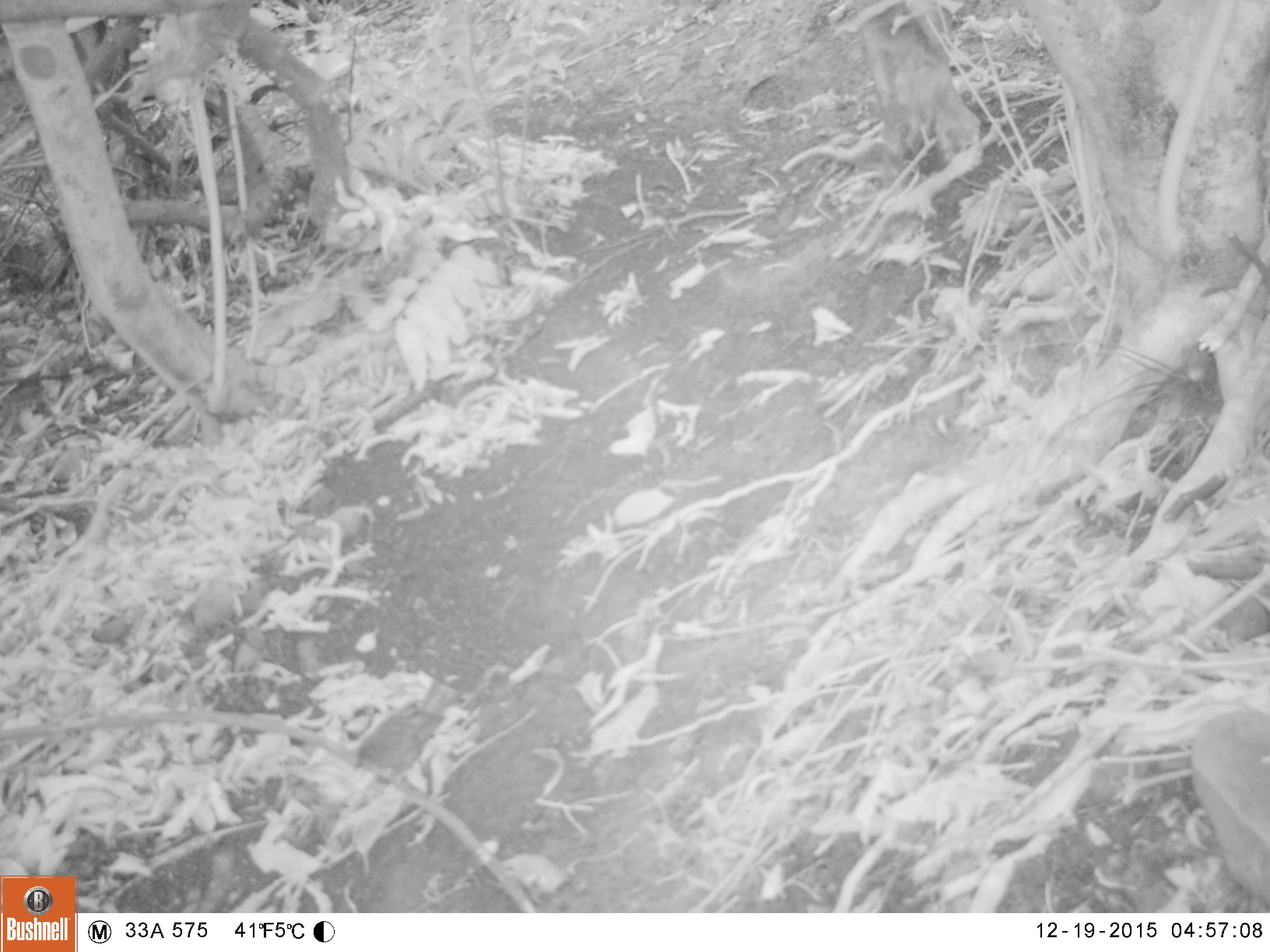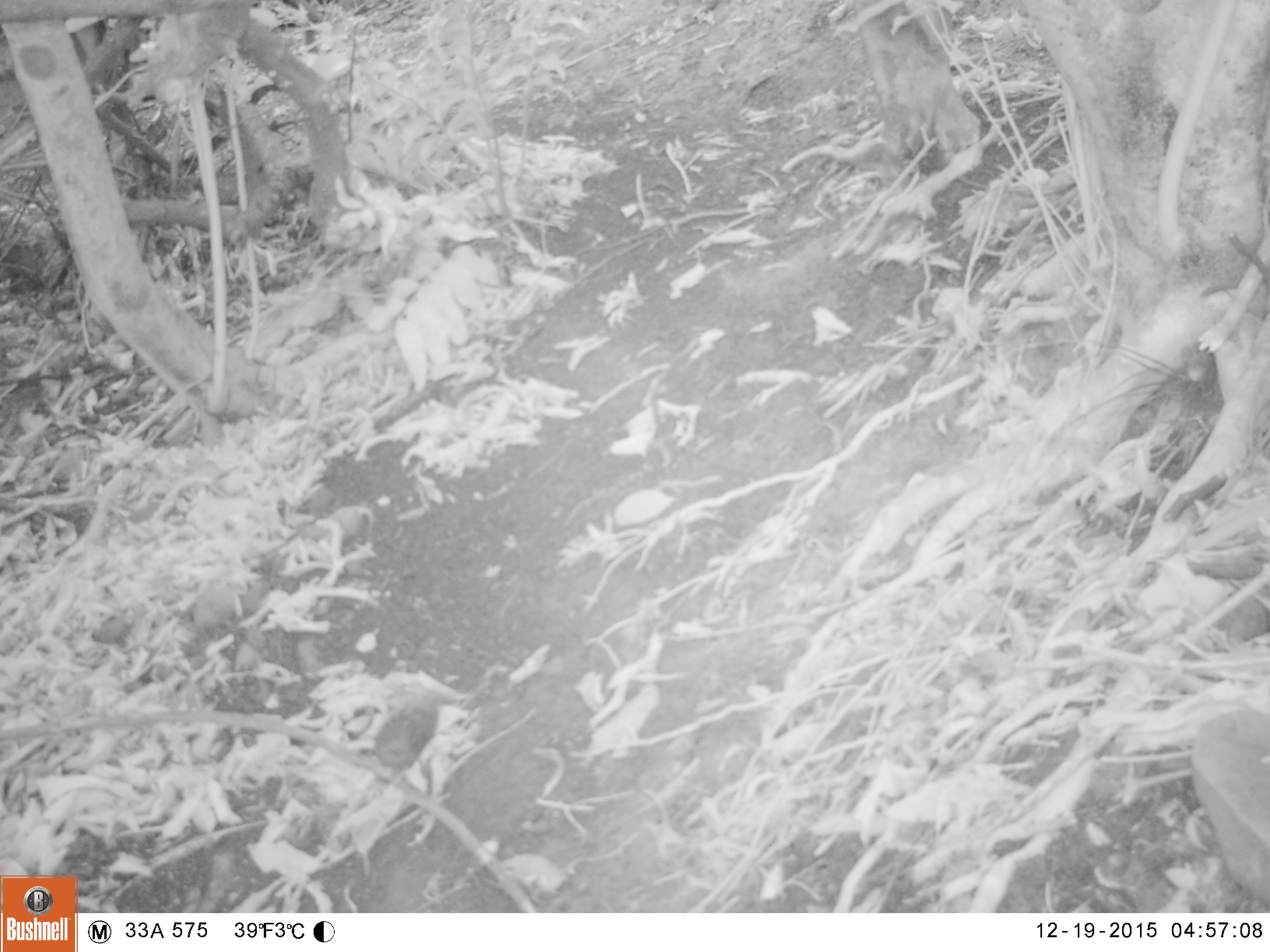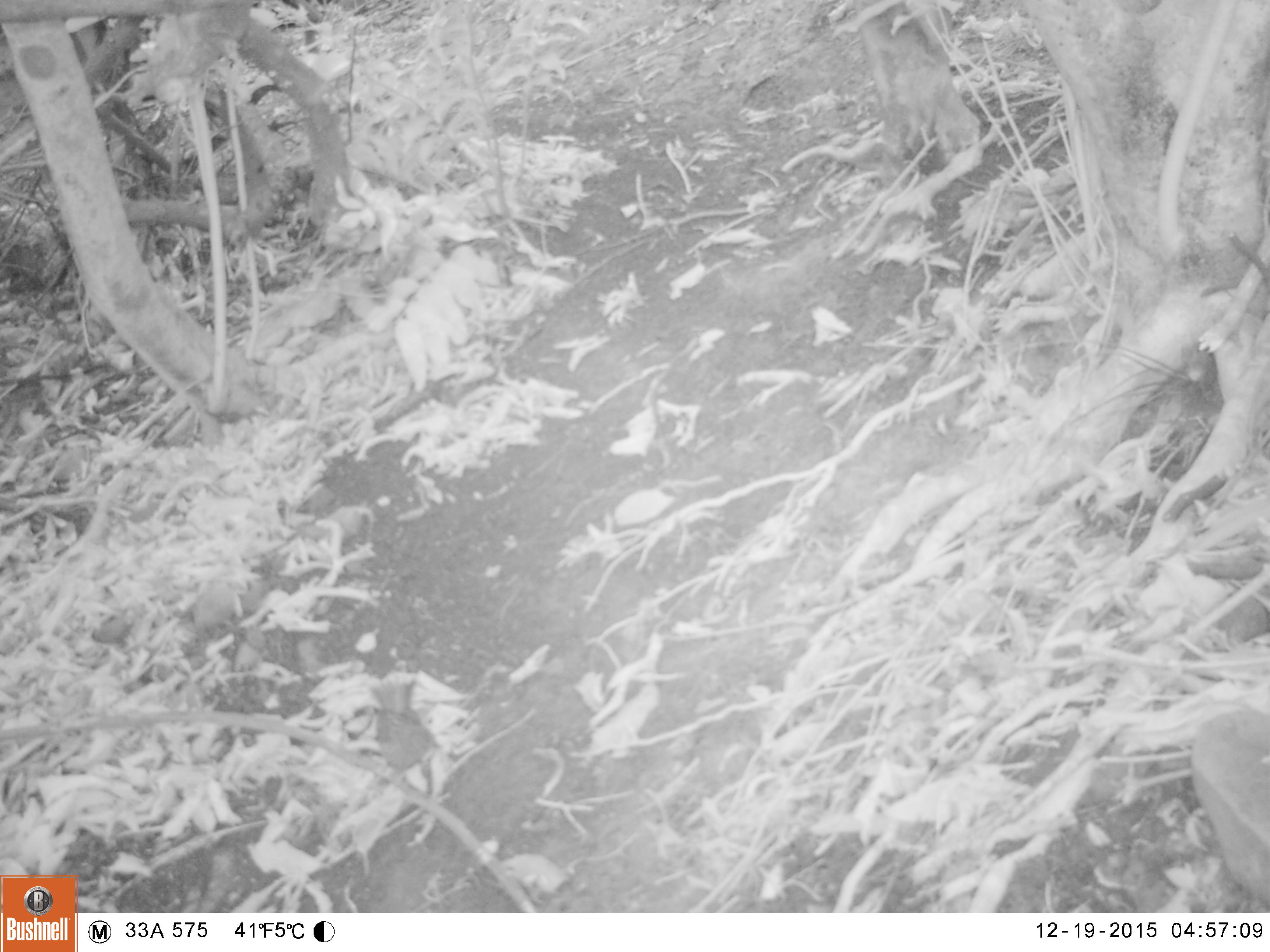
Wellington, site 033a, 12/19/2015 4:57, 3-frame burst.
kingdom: Animalia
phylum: Chordata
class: Aves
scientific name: Aves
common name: bird